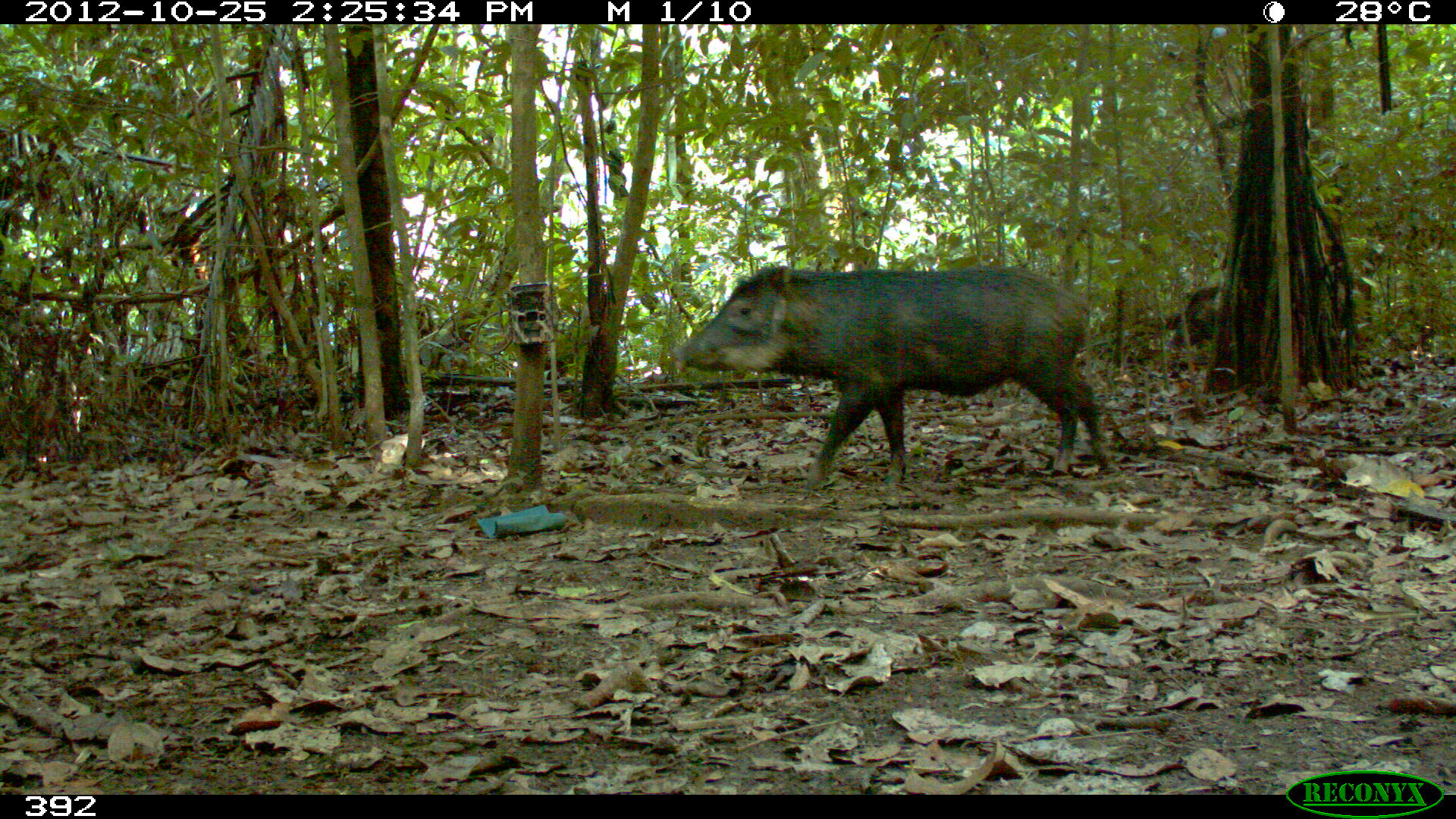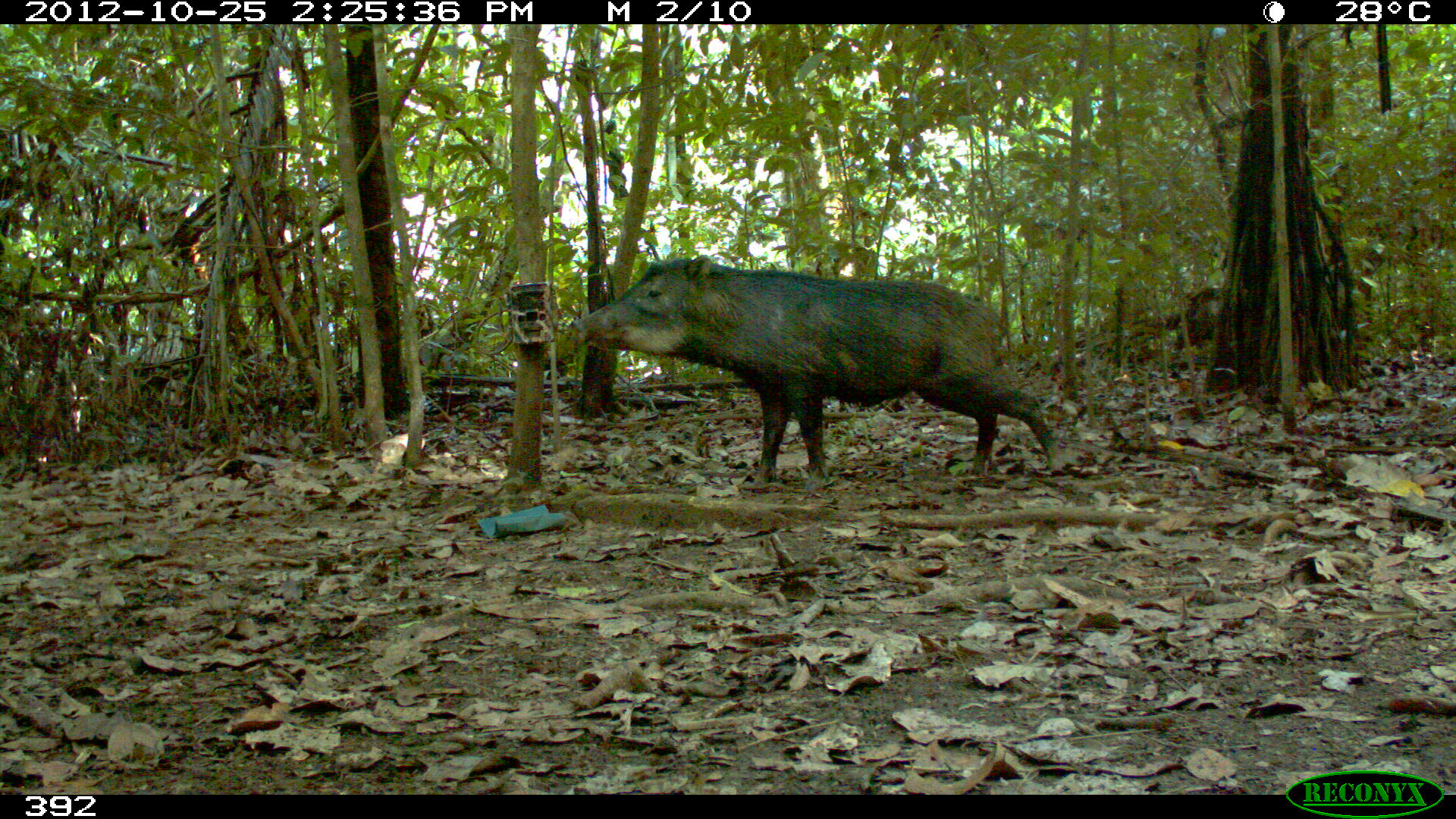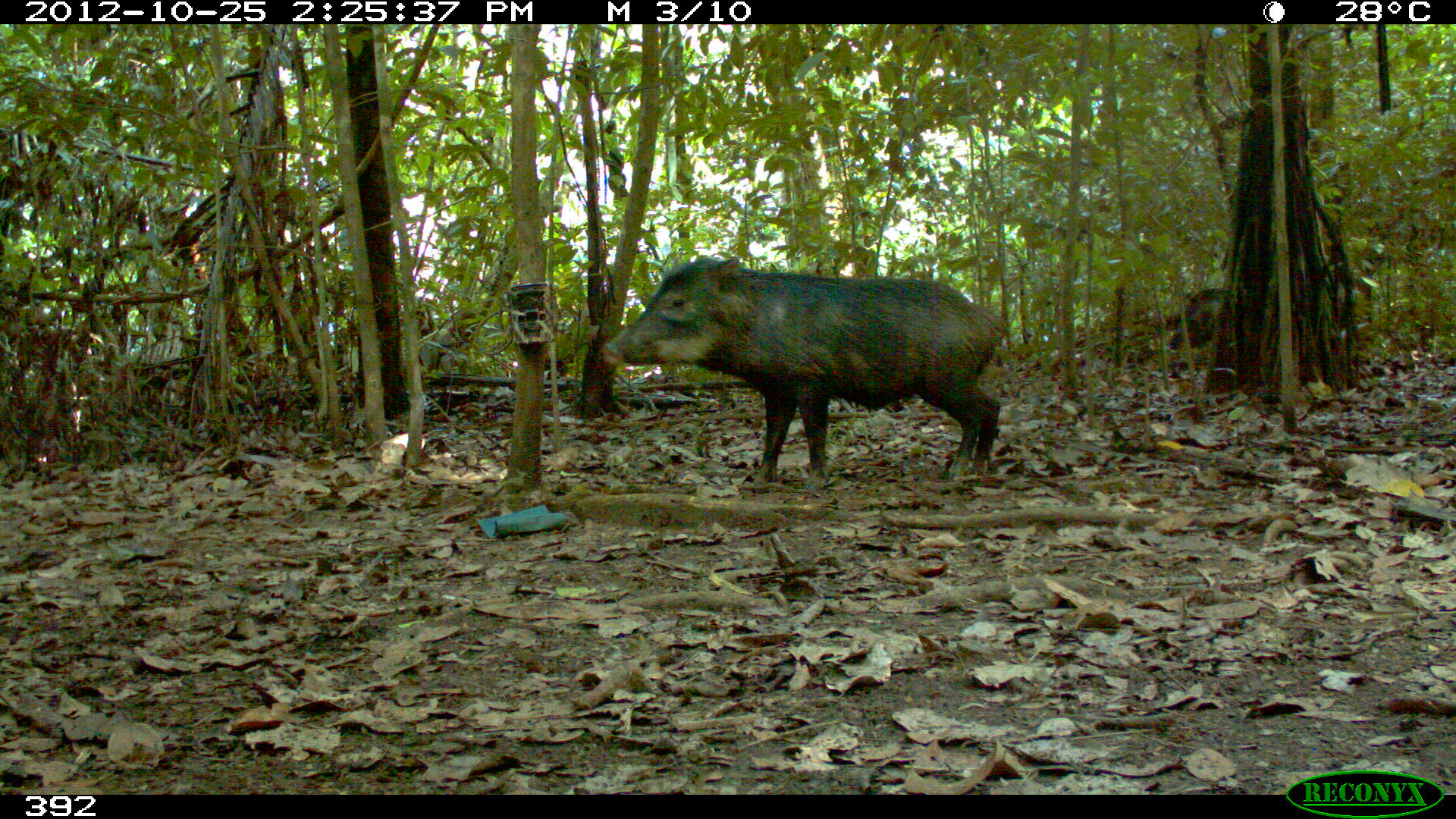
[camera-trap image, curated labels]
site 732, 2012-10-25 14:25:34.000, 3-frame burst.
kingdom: Animalia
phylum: Chordata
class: Mammalia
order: Artiodactyla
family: Tayassuidae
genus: Tayassu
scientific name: Tayassu pecari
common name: white-lipped peccary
Tayassu pecari (white-lipped peccary).